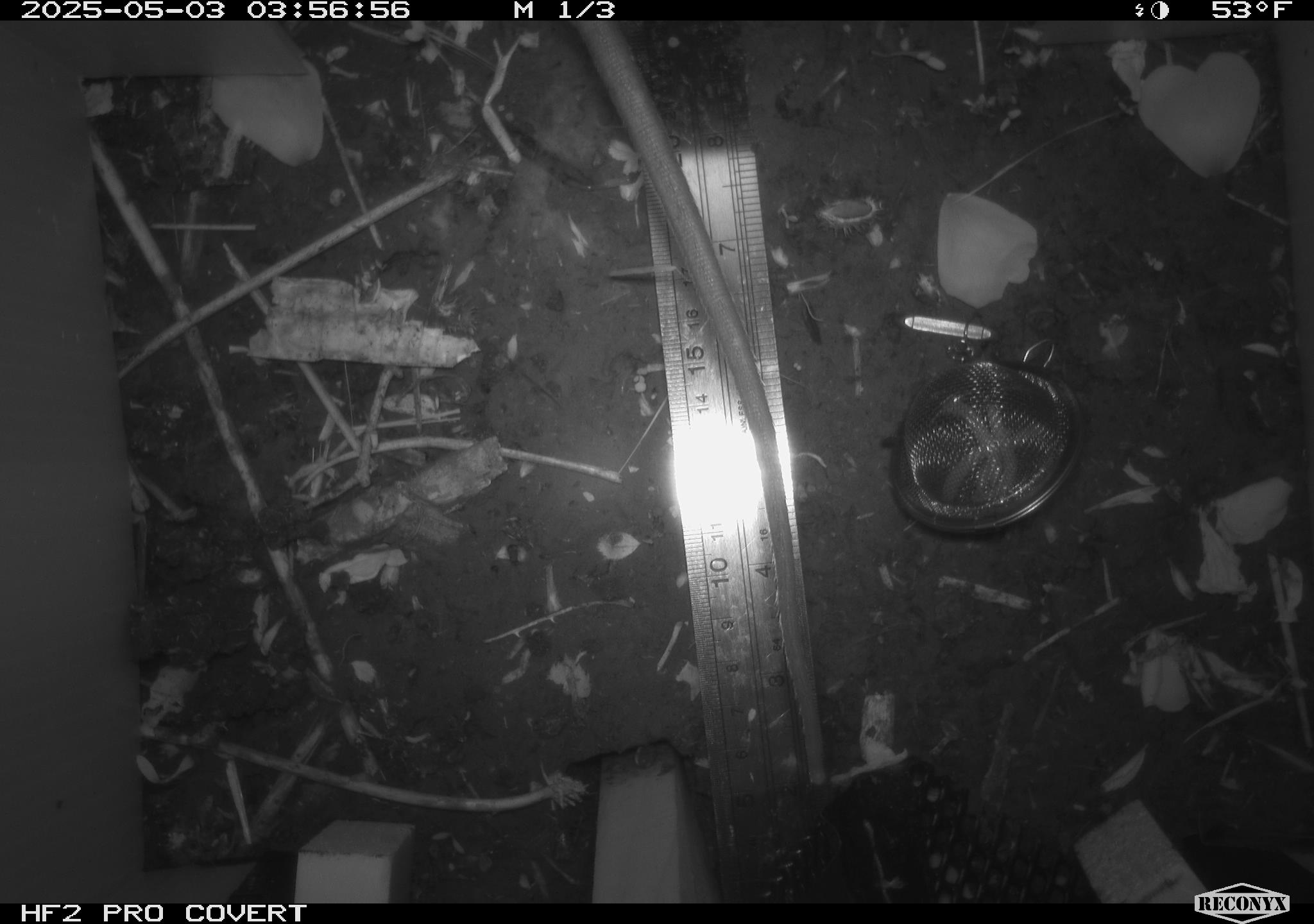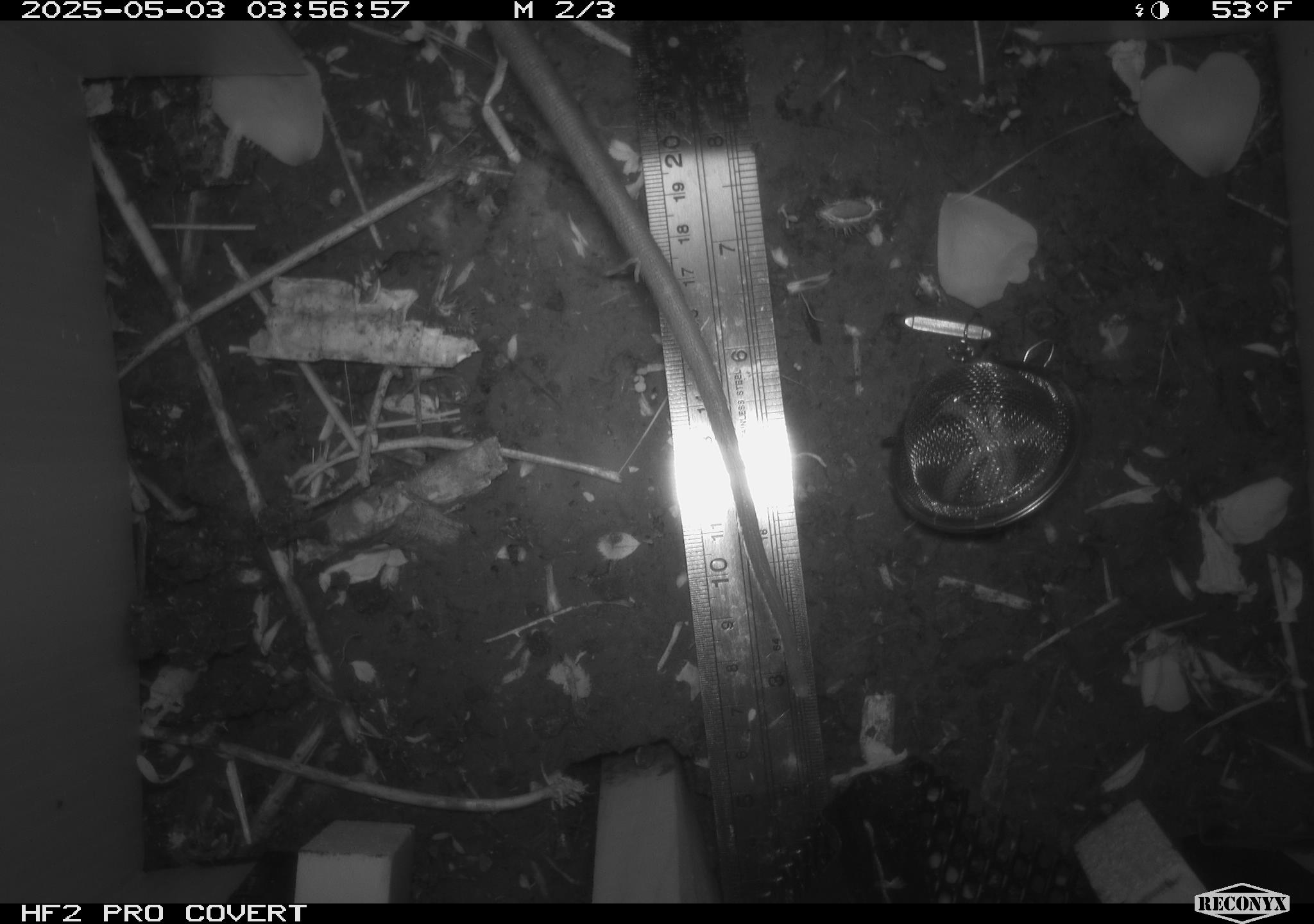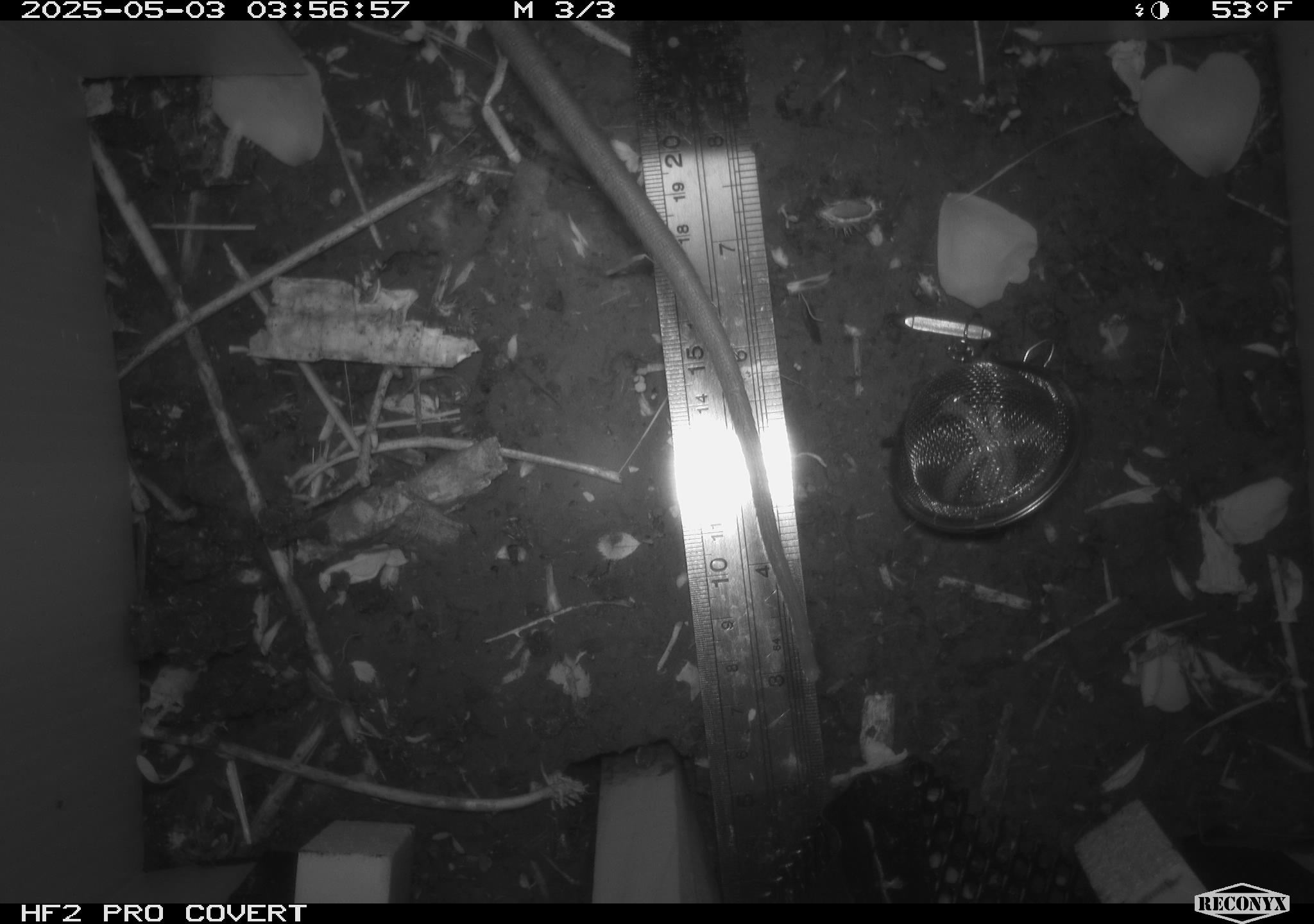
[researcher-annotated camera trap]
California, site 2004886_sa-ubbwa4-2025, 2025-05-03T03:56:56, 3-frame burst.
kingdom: Animalia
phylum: Chordata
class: Mammalia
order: Rodentia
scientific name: Rodentia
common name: rodent